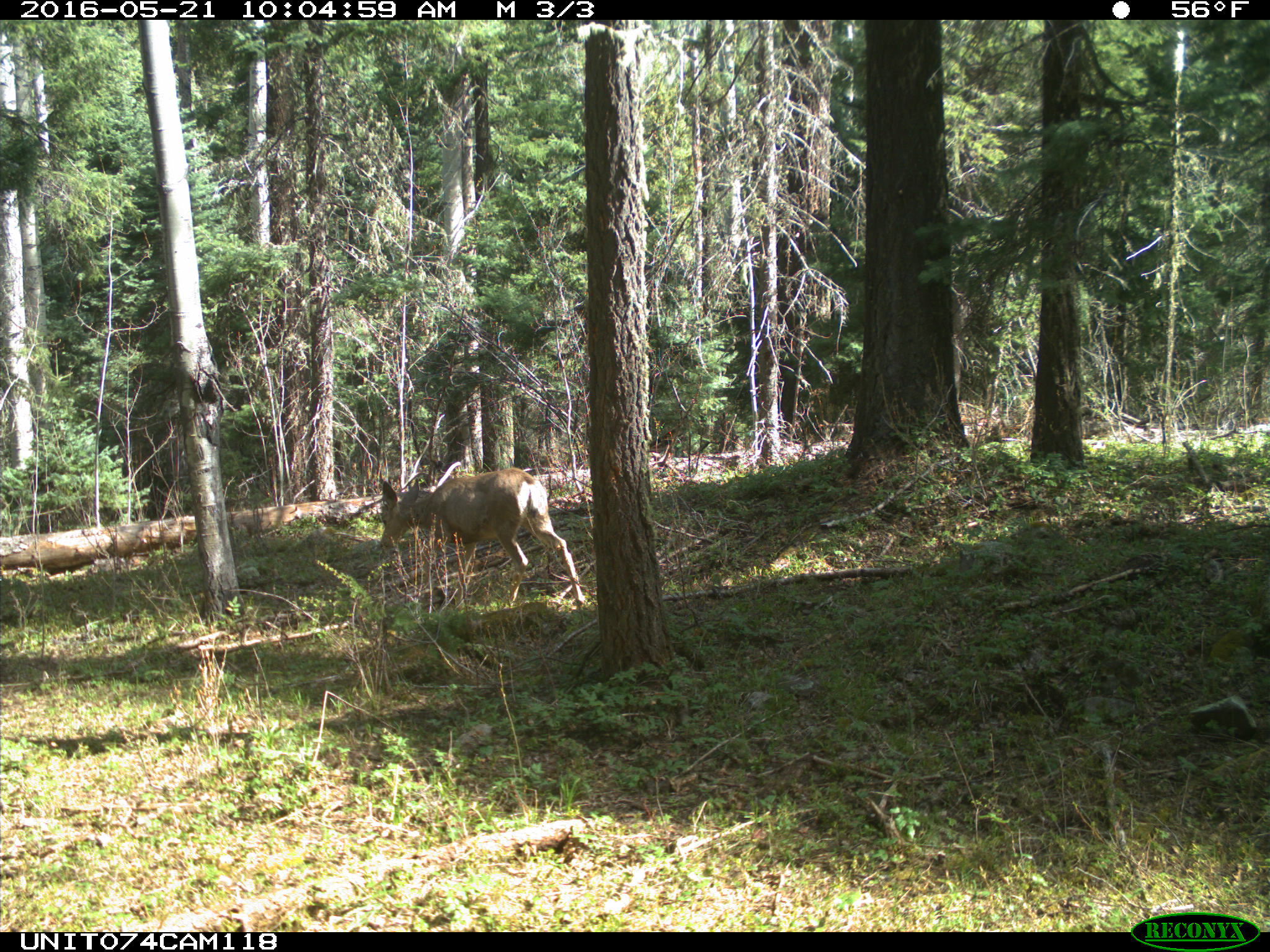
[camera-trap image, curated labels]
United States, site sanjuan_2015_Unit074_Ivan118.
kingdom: Animalia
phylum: Chordata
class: Mammalia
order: Artiodactyla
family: Cervidae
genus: Odocoileus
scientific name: Odocoileus hemionus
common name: mule deer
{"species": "Odocoileus hemionus (mule deer)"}